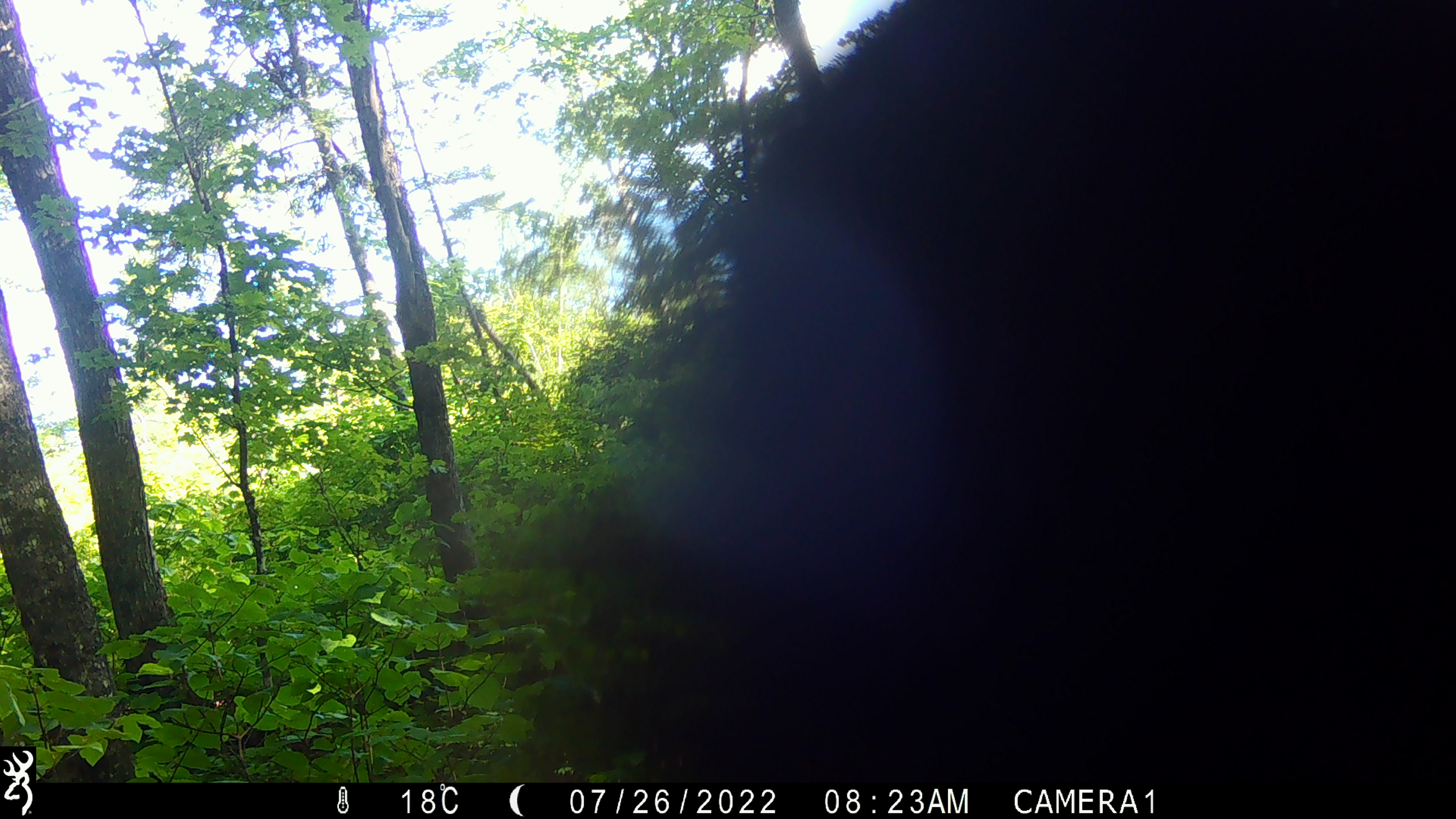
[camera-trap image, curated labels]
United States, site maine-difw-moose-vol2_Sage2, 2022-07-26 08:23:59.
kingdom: Animalia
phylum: Chordata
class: Mammalia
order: Artiodactyla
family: Cervidae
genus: Alces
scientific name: Alces alces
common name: moose